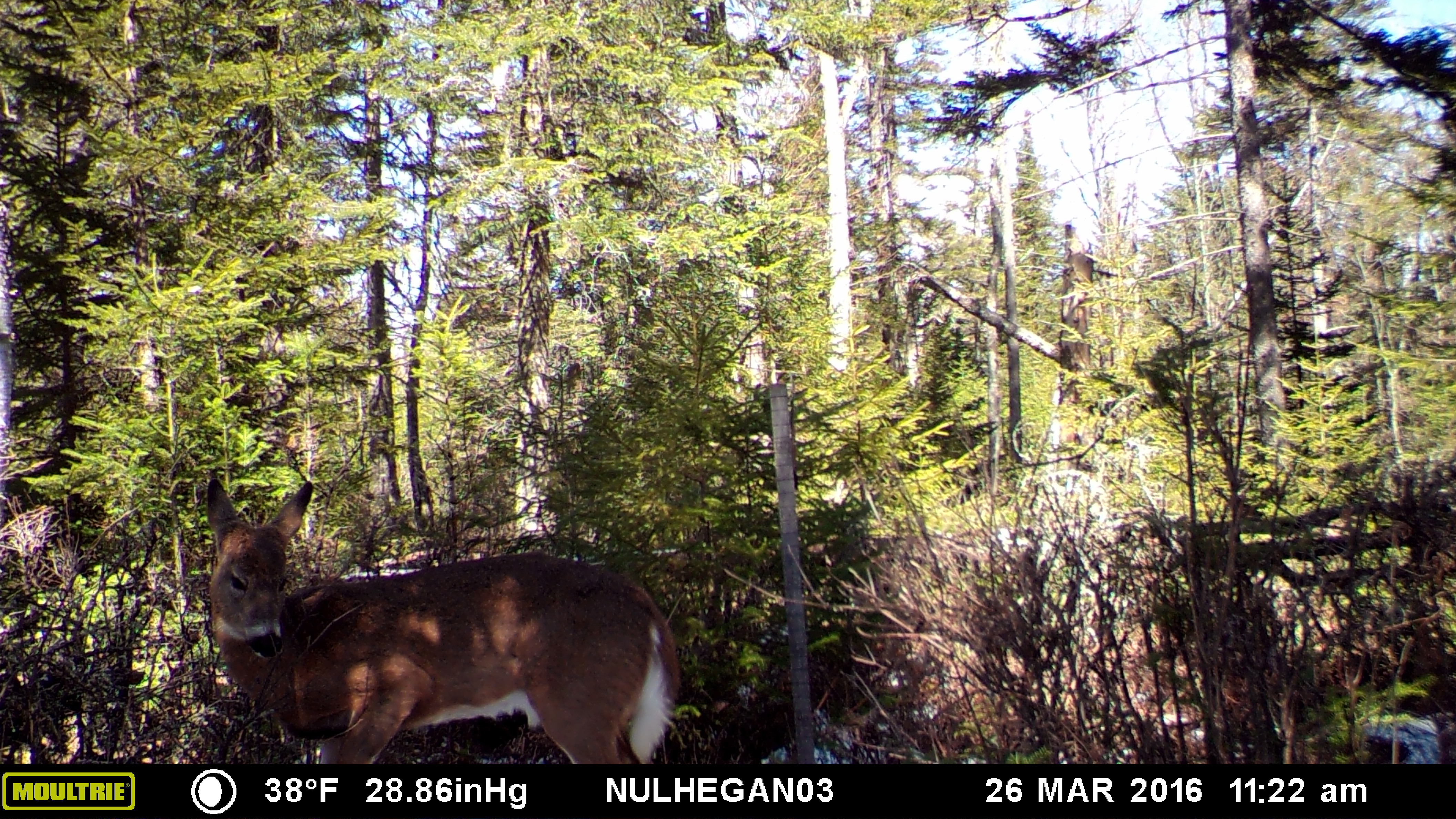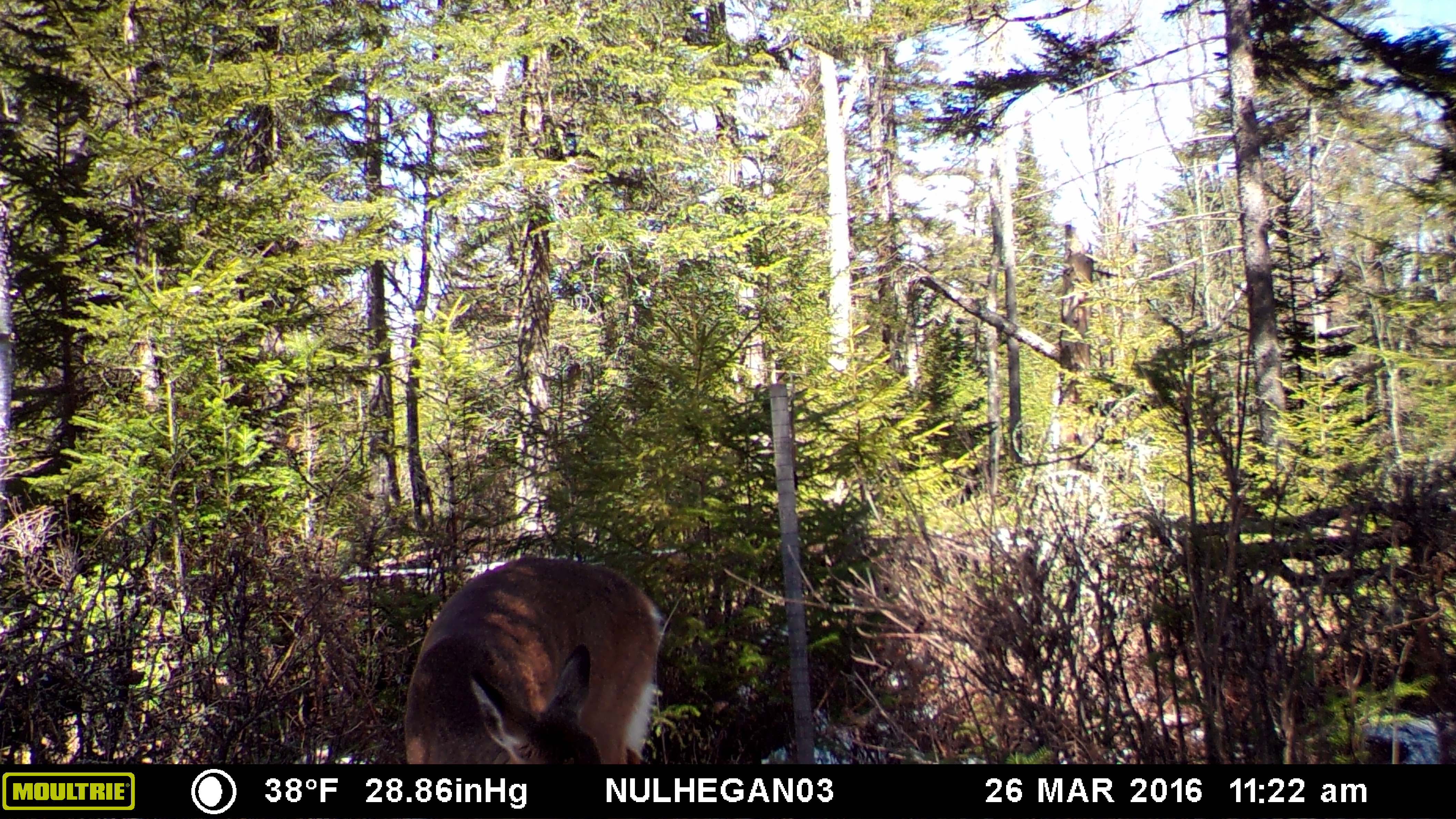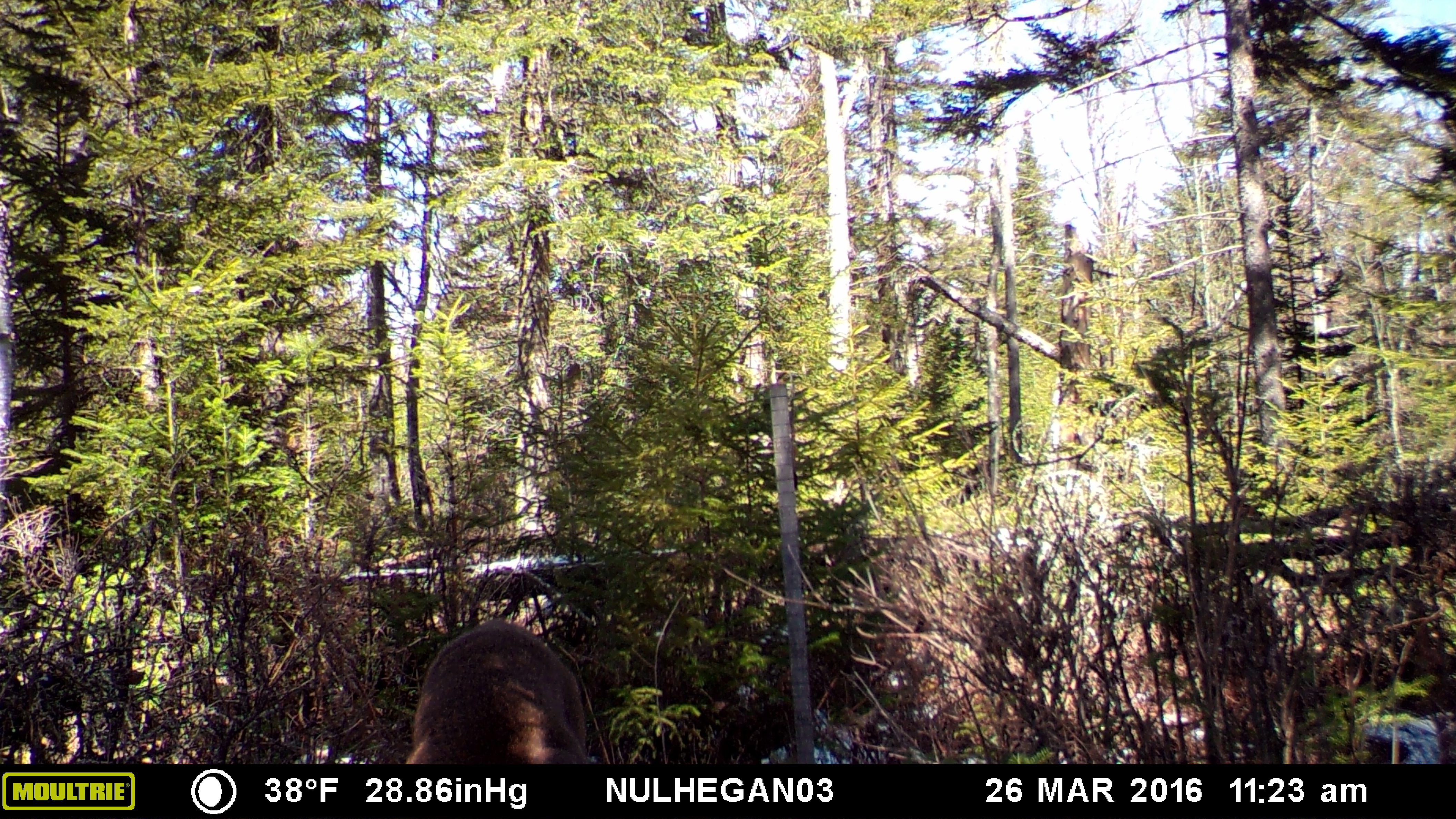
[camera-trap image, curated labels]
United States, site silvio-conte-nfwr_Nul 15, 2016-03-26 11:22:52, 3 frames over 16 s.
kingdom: Animalia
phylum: Chordata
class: Mammalia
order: Artiodactyla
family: Cervidae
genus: Odocoileus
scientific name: Odocoileus virginianus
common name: white-tailed deer